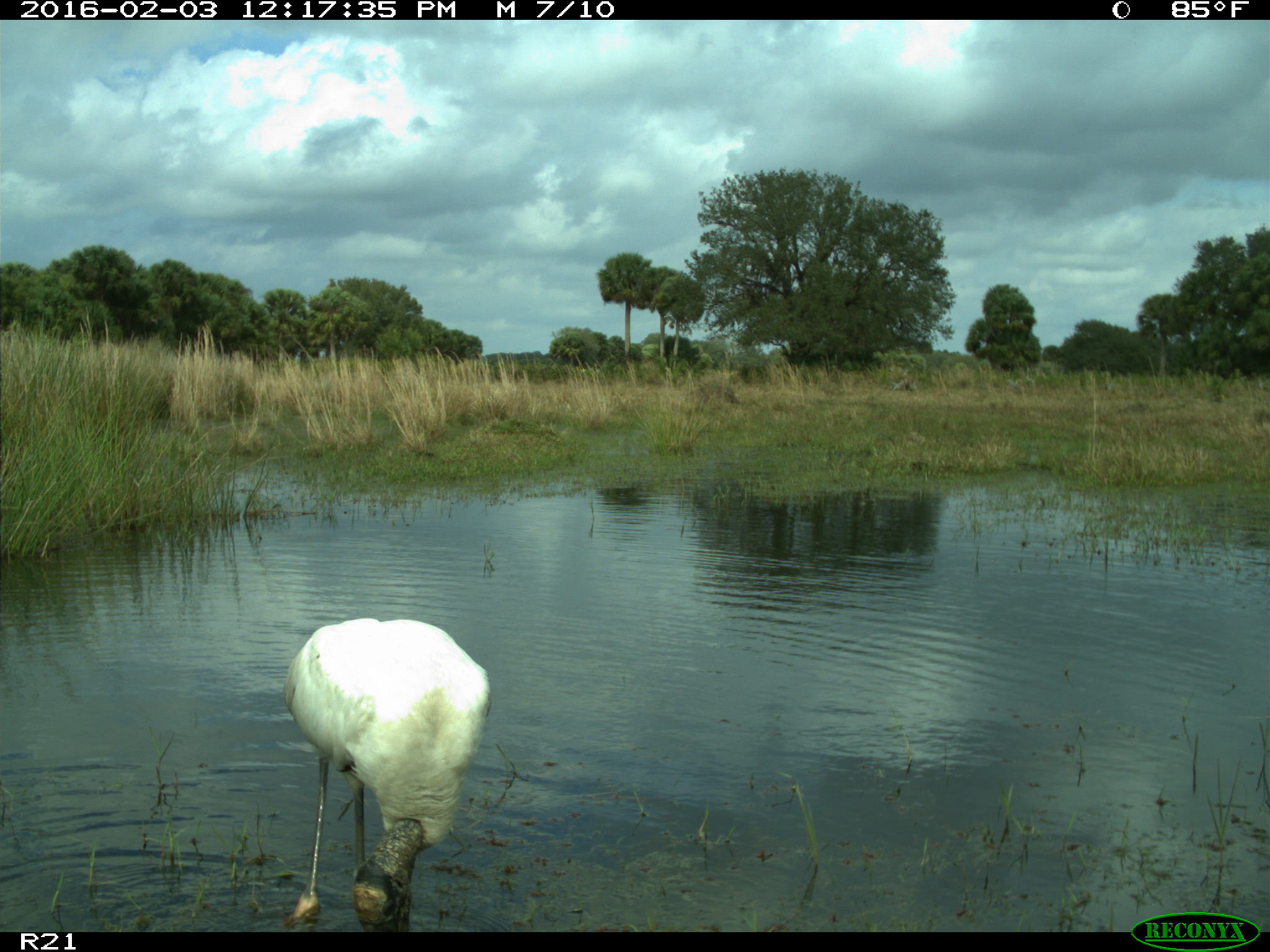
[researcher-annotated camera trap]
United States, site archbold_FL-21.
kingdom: Animalia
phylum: Chordata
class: Aves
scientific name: Aves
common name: birds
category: unidentified bird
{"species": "unidentified bird (birds) (Aves)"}